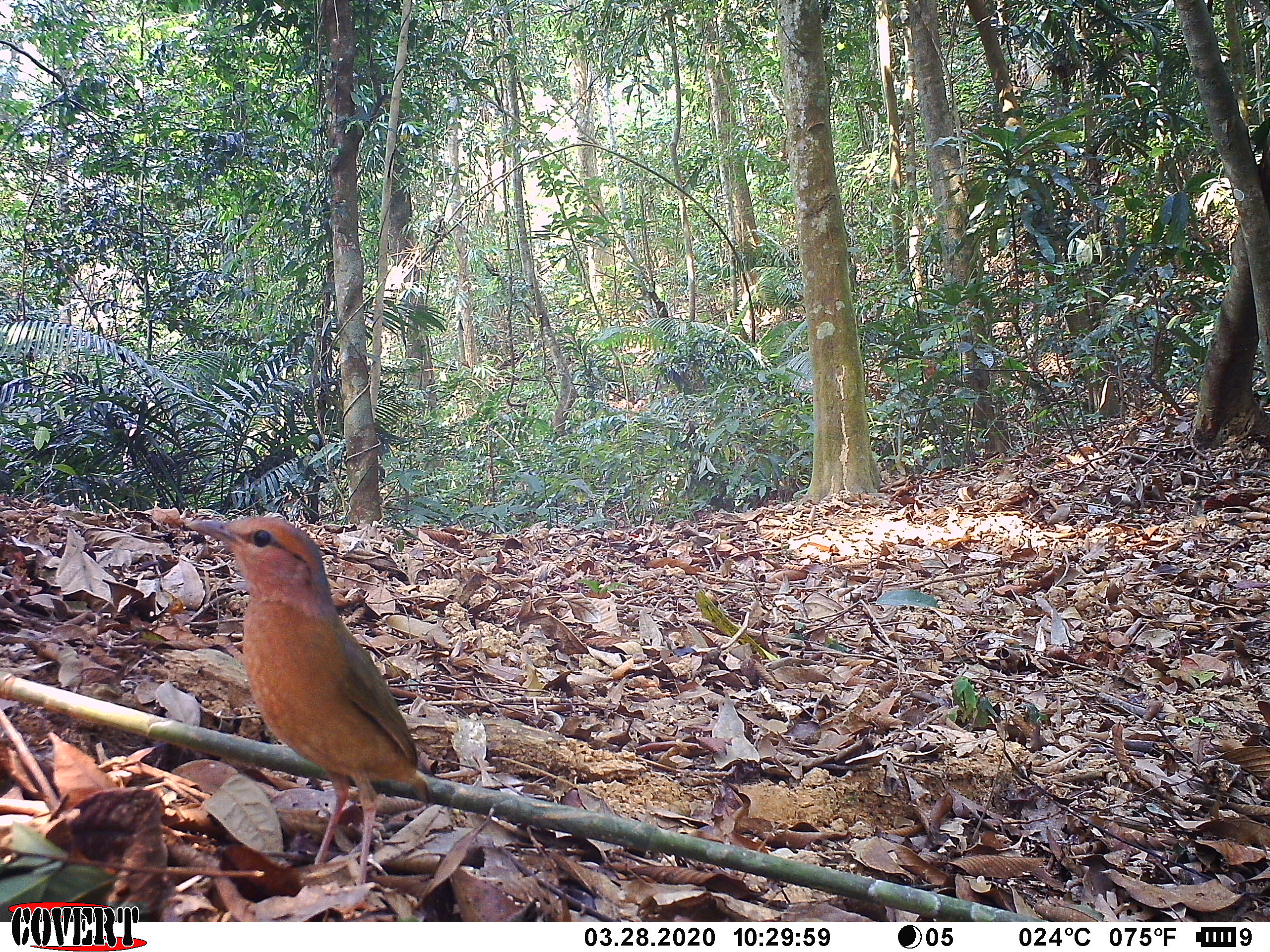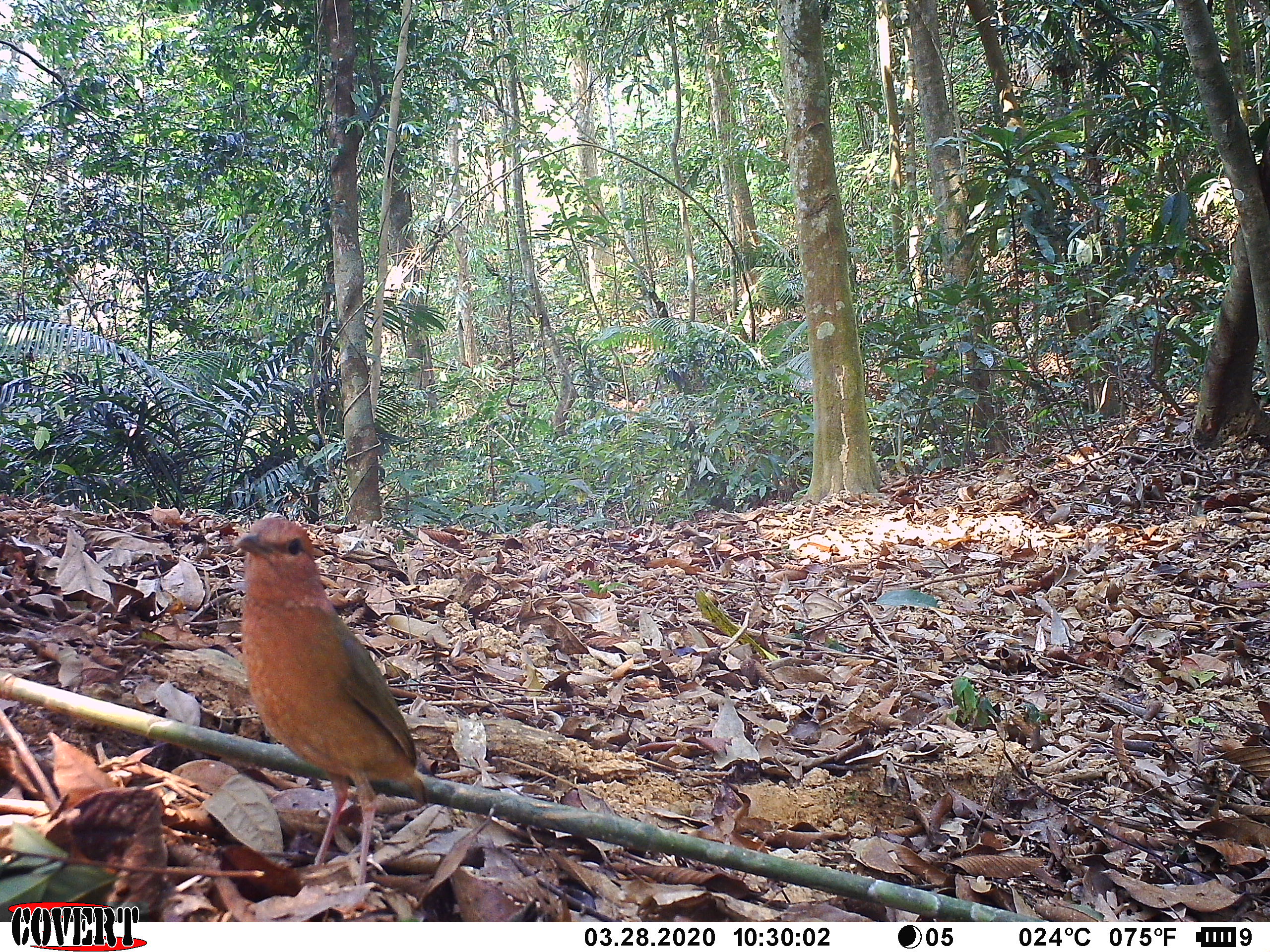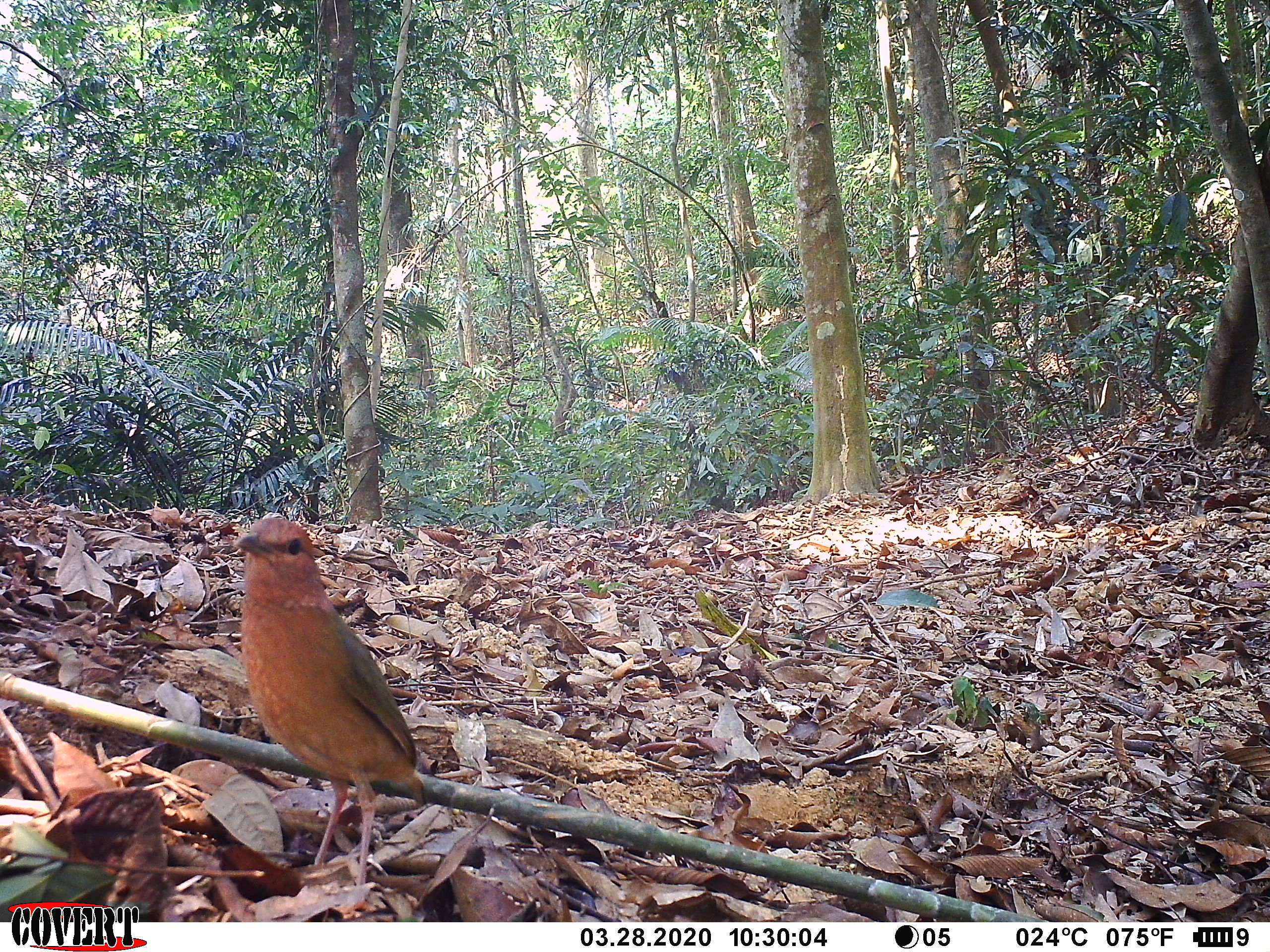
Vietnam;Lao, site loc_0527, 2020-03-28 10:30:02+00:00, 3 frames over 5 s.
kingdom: Animalia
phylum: Chordata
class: Aves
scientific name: Aves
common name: bird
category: unidentified bird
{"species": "unidentified bird (bird) (Aves)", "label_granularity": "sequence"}